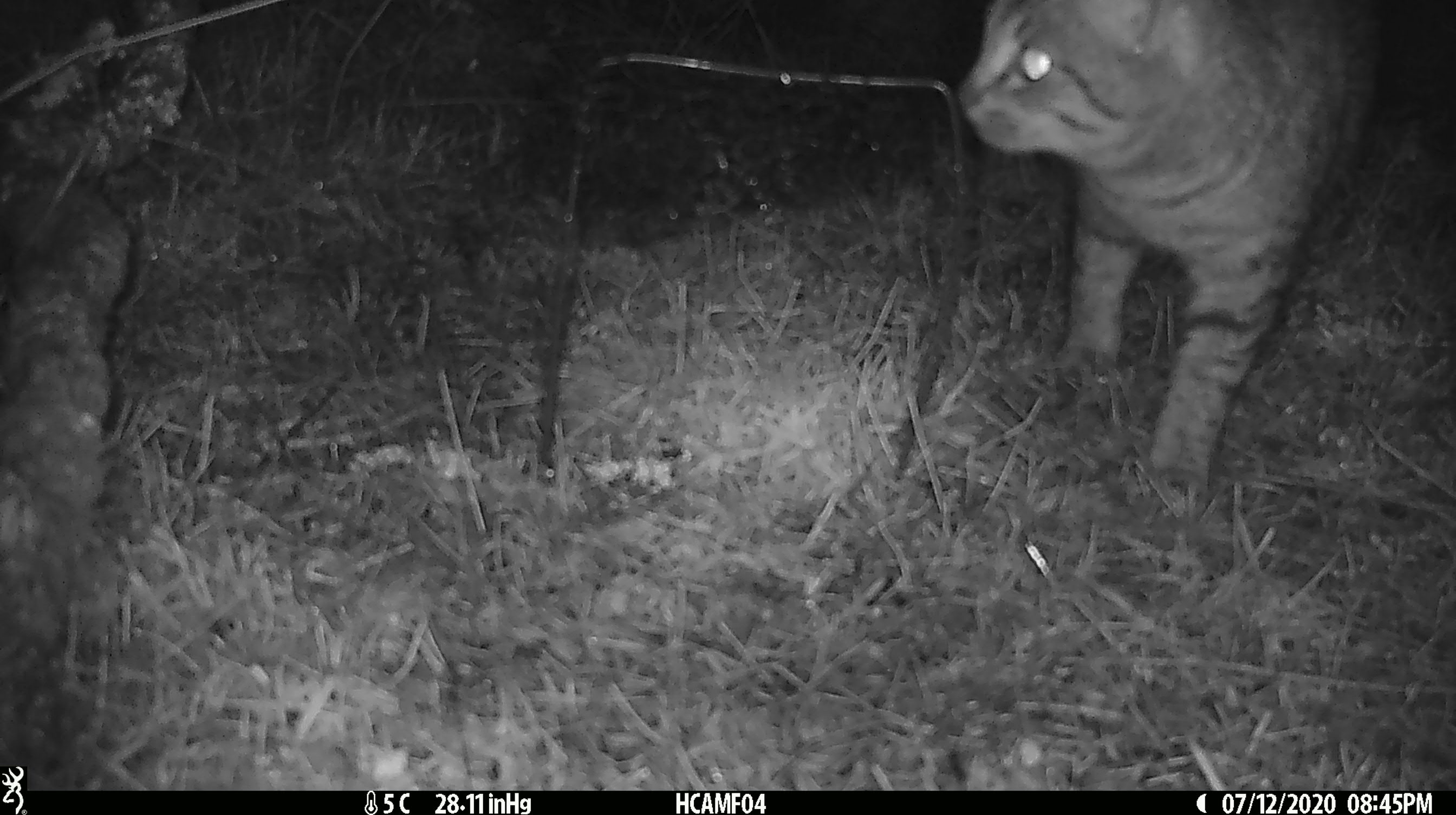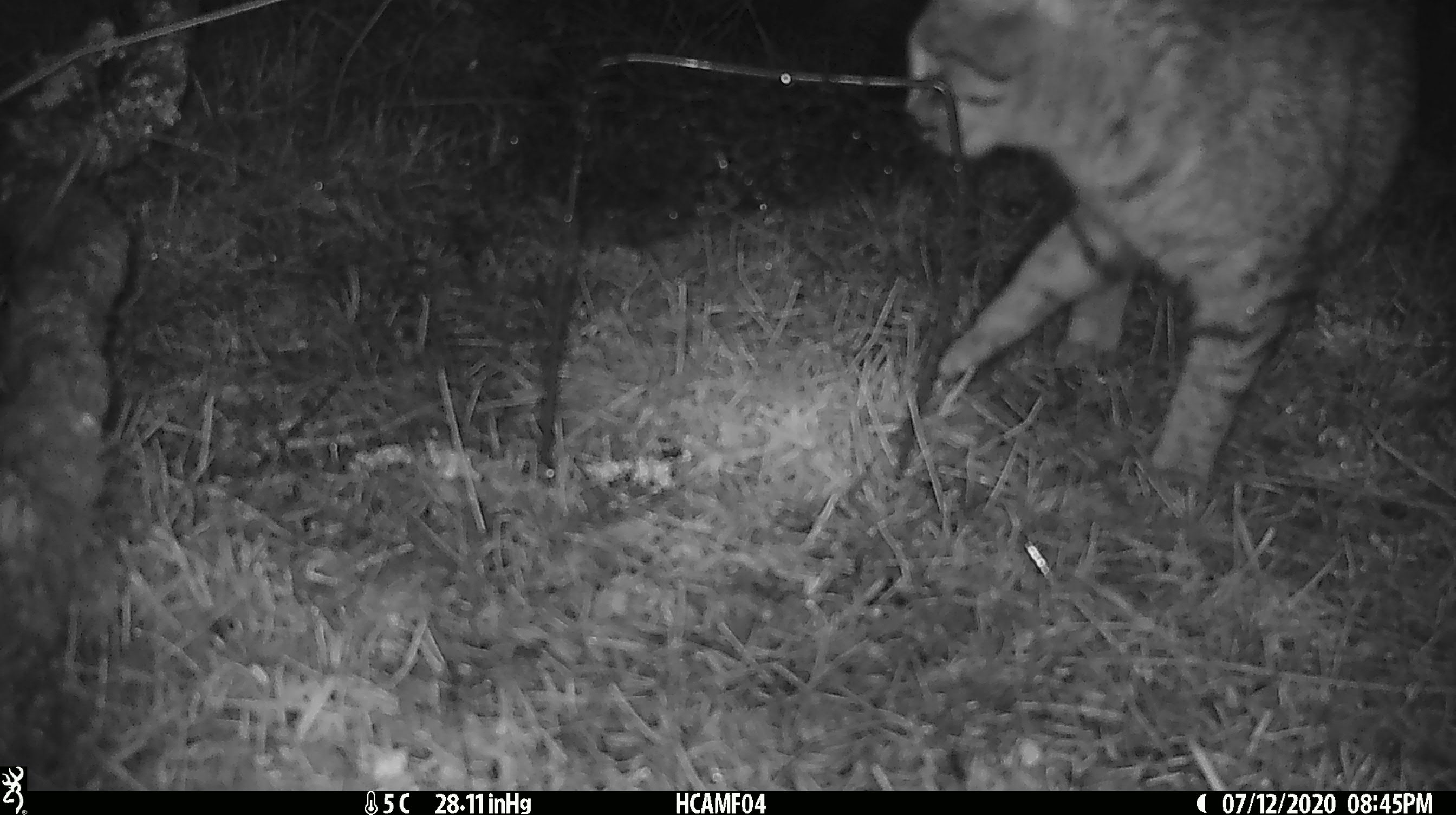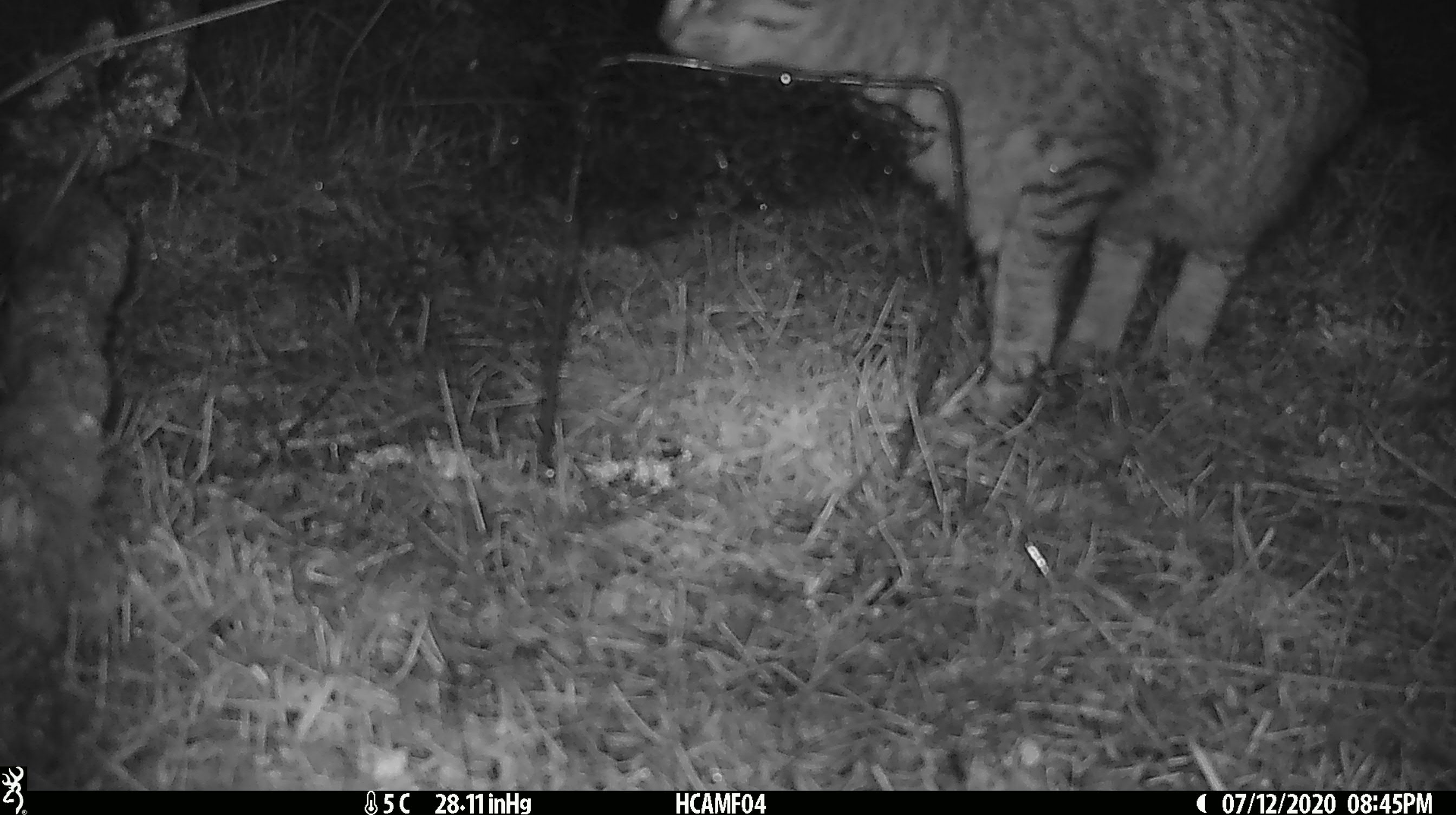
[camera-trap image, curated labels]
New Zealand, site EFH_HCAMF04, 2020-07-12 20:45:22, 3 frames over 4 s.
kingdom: Animalia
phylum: Chordata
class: Mammalia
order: Carnivora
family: Felidae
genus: Felis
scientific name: Felis catus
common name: domestic cat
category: cat